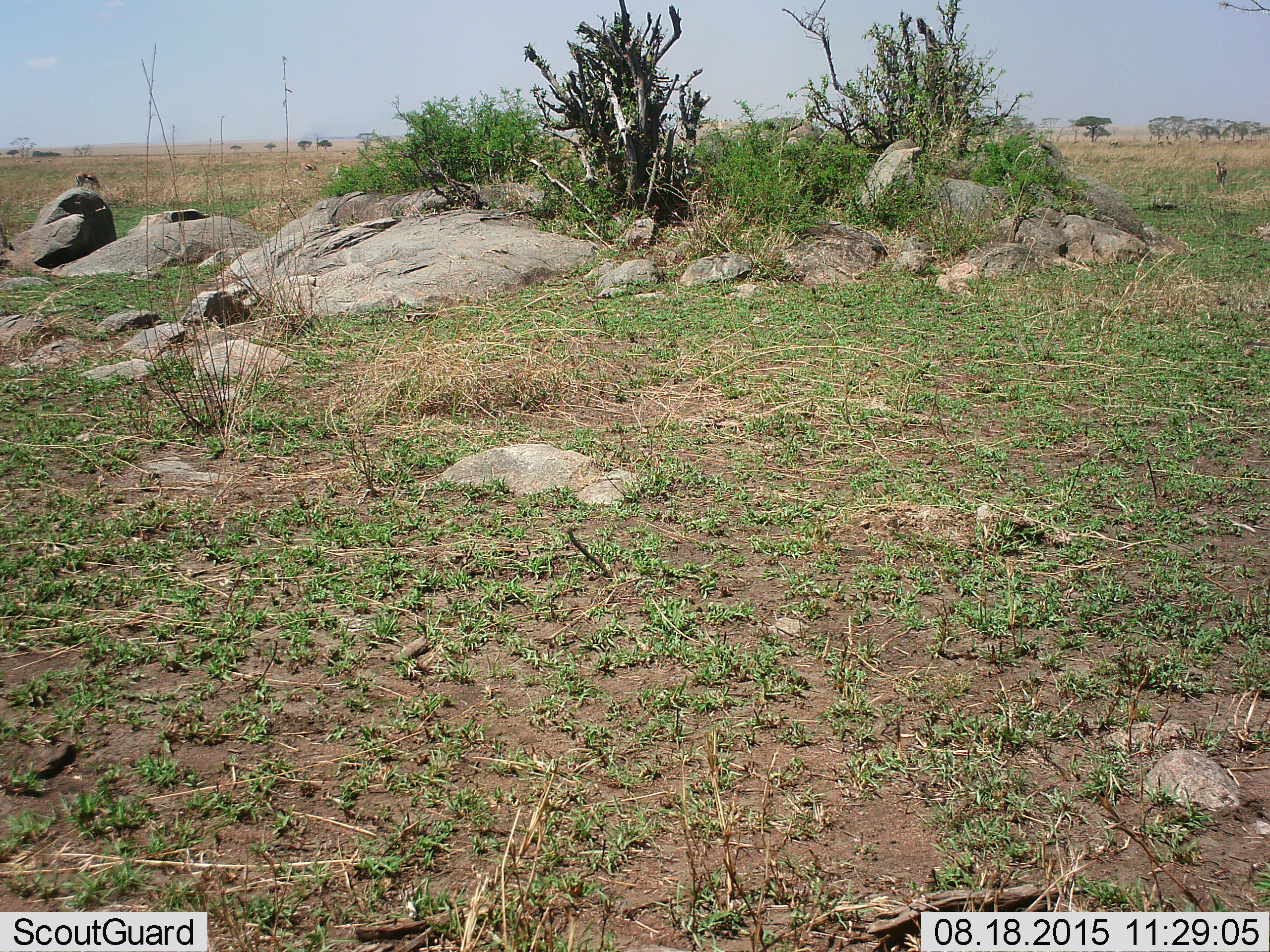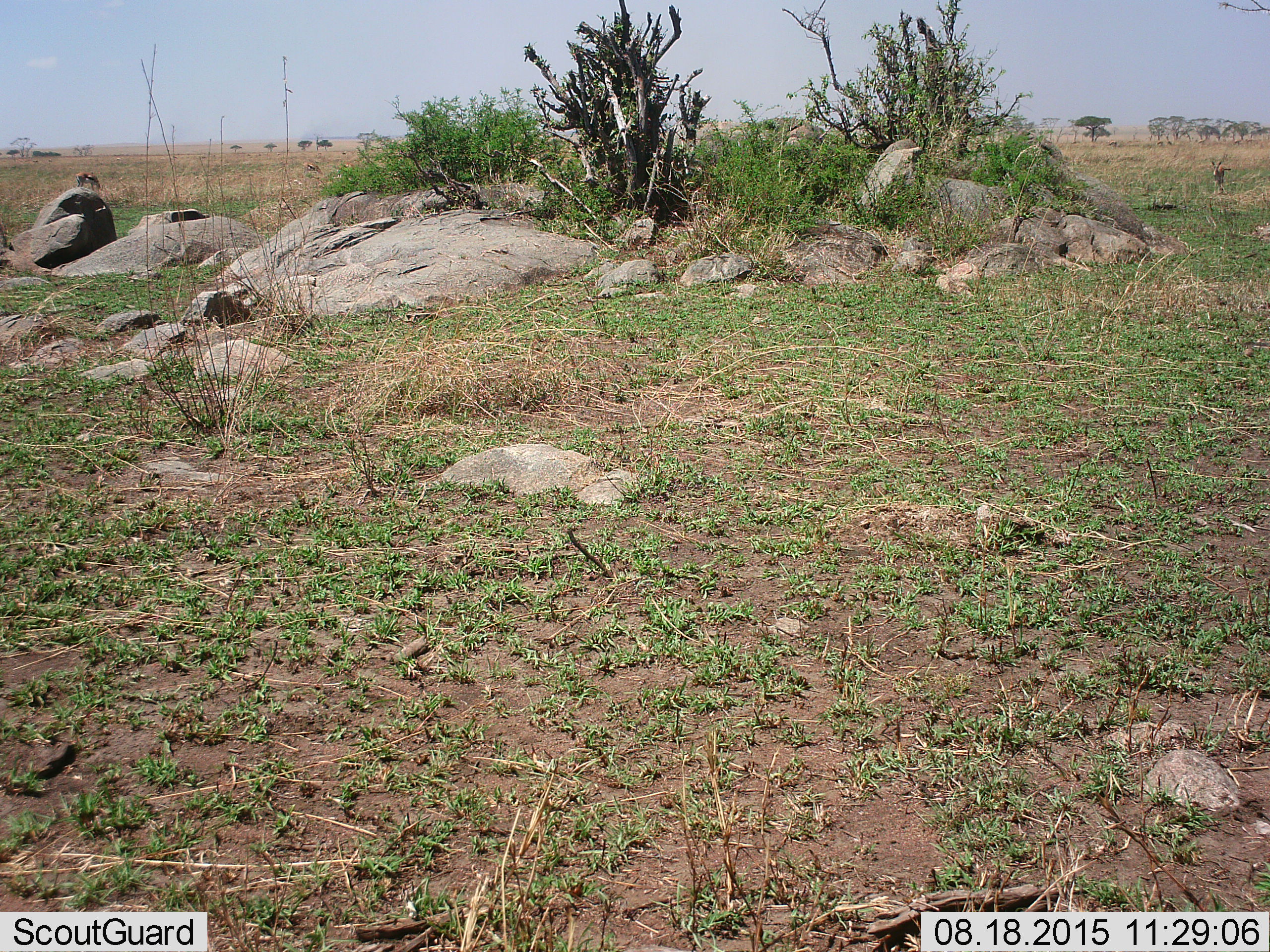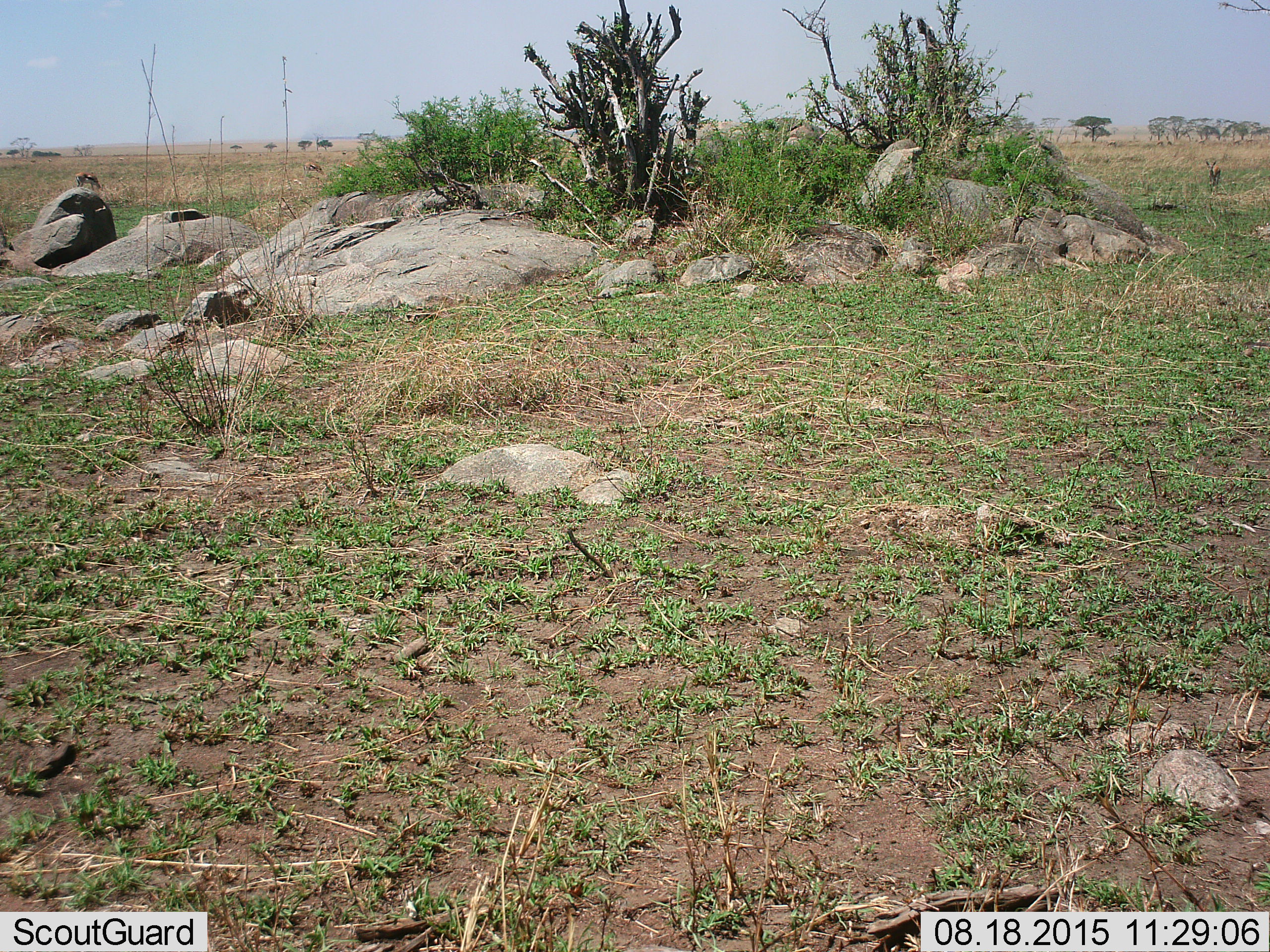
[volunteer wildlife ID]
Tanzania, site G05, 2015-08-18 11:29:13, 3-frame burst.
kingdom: Animalia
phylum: Chordata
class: Mammalia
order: Artiodactyla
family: Bovidae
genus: Eudorcas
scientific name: Eudorcas thomsonii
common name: thomson's gazelle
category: gazellethomsons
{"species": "gazellethomsons (thomson's gazelle) (Eudorcas thomsonii)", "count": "3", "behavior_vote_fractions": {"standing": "56%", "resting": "0%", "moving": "67%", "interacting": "0%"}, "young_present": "0%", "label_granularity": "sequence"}